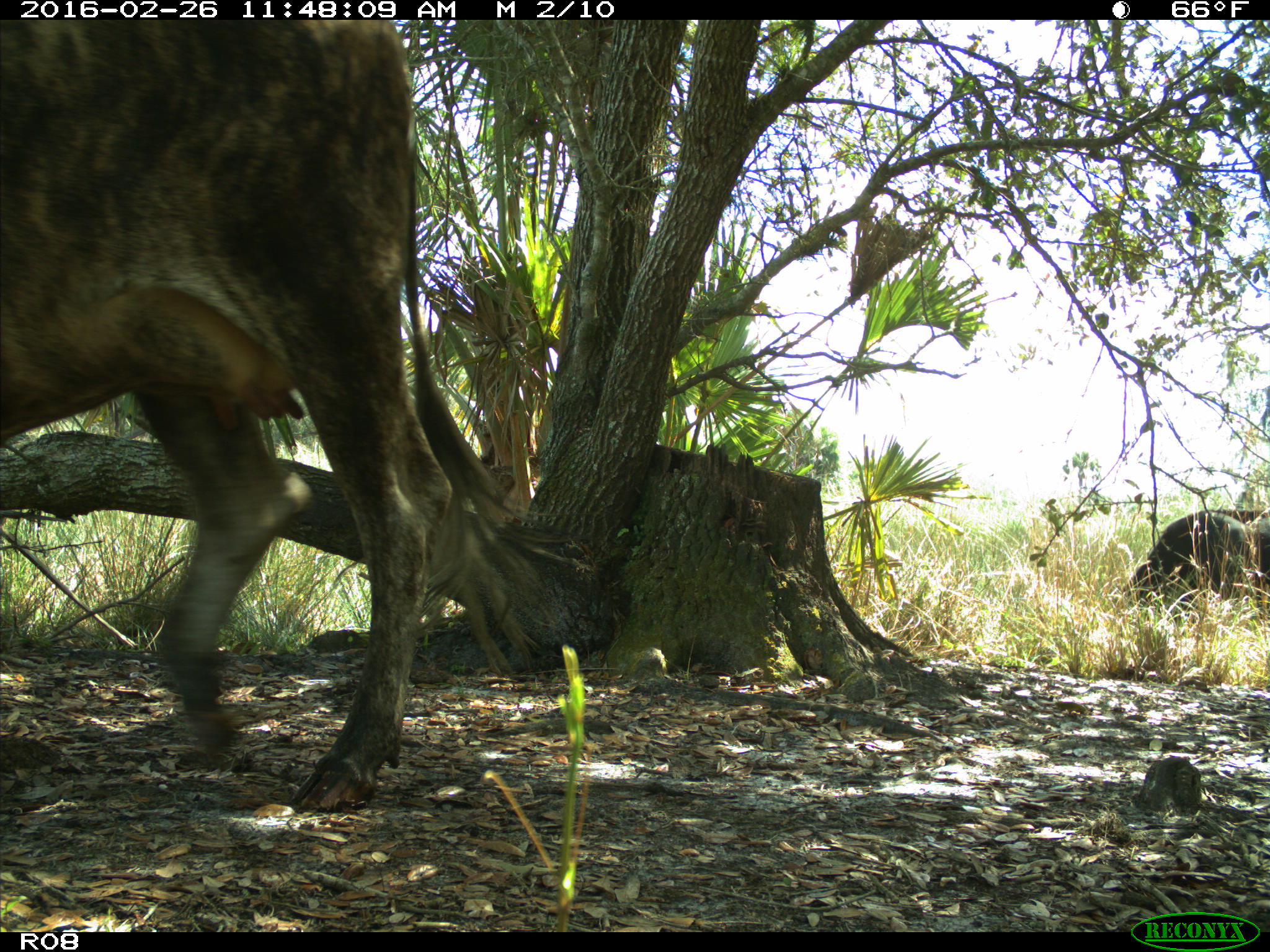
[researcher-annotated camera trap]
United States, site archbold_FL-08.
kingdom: Animalia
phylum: Chordata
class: Mammalia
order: Artiodactyla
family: Bovidae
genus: Bos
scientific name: Bos taurus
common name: domestic cow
Bos taurus (domestic cow).